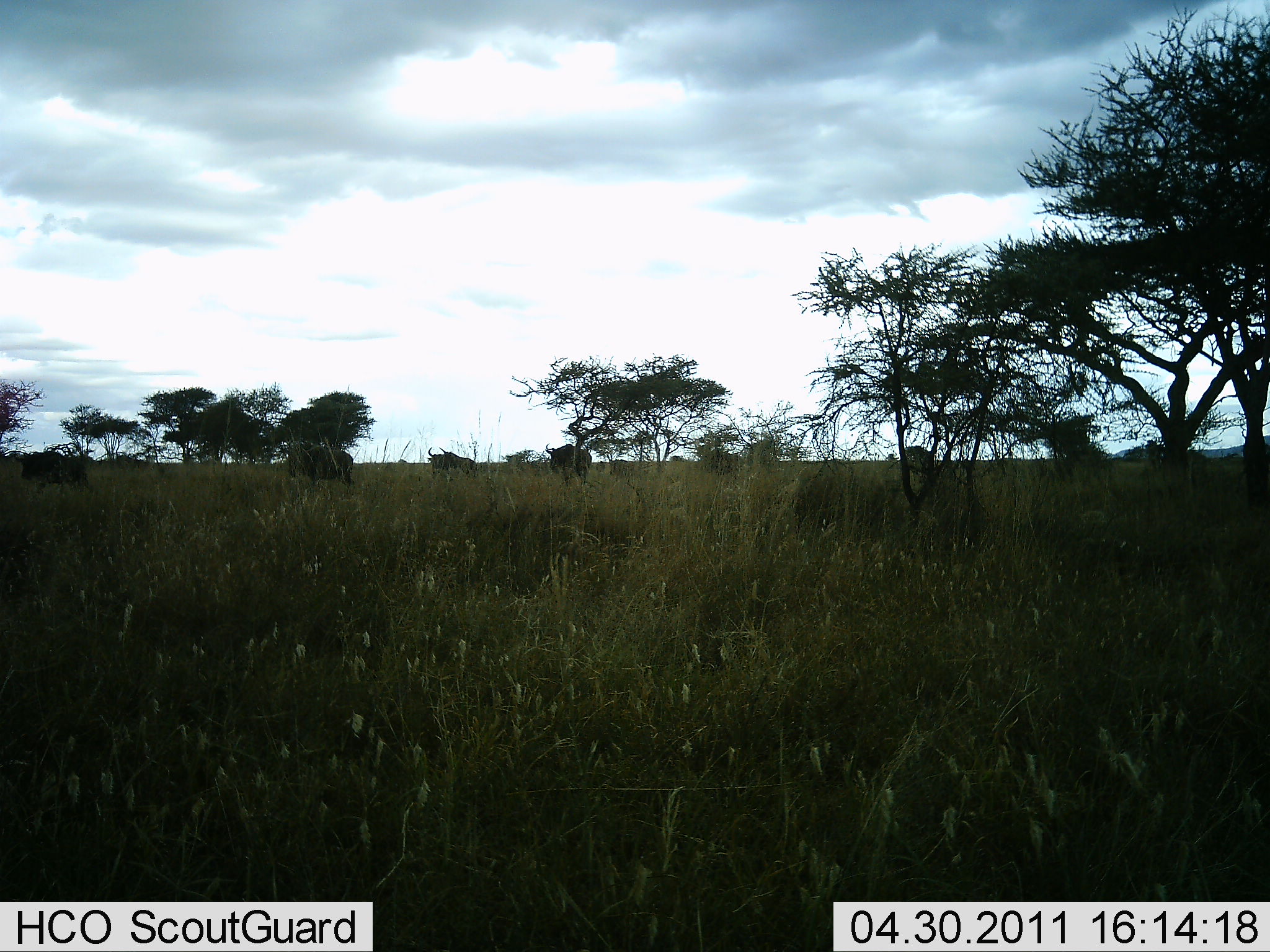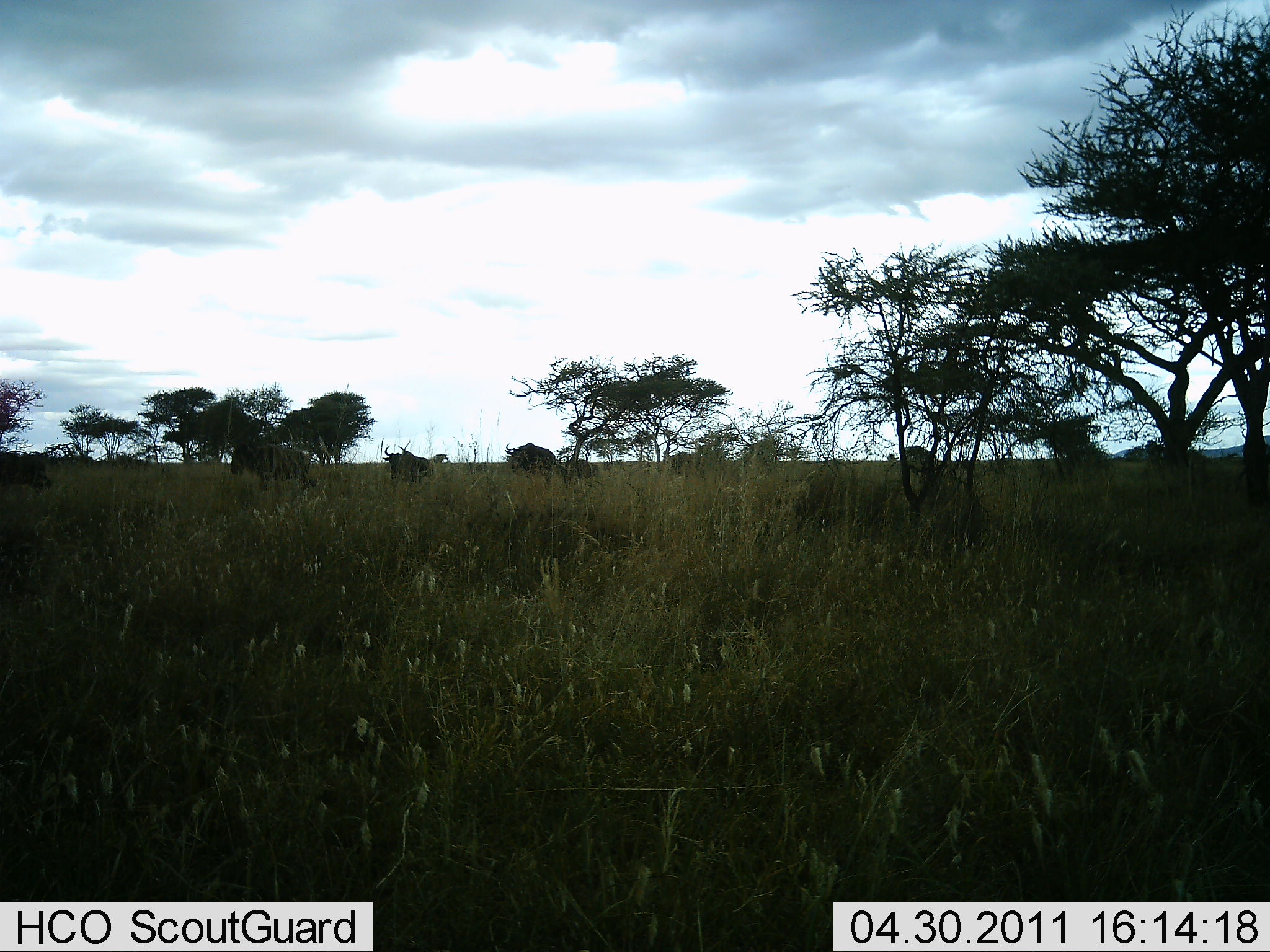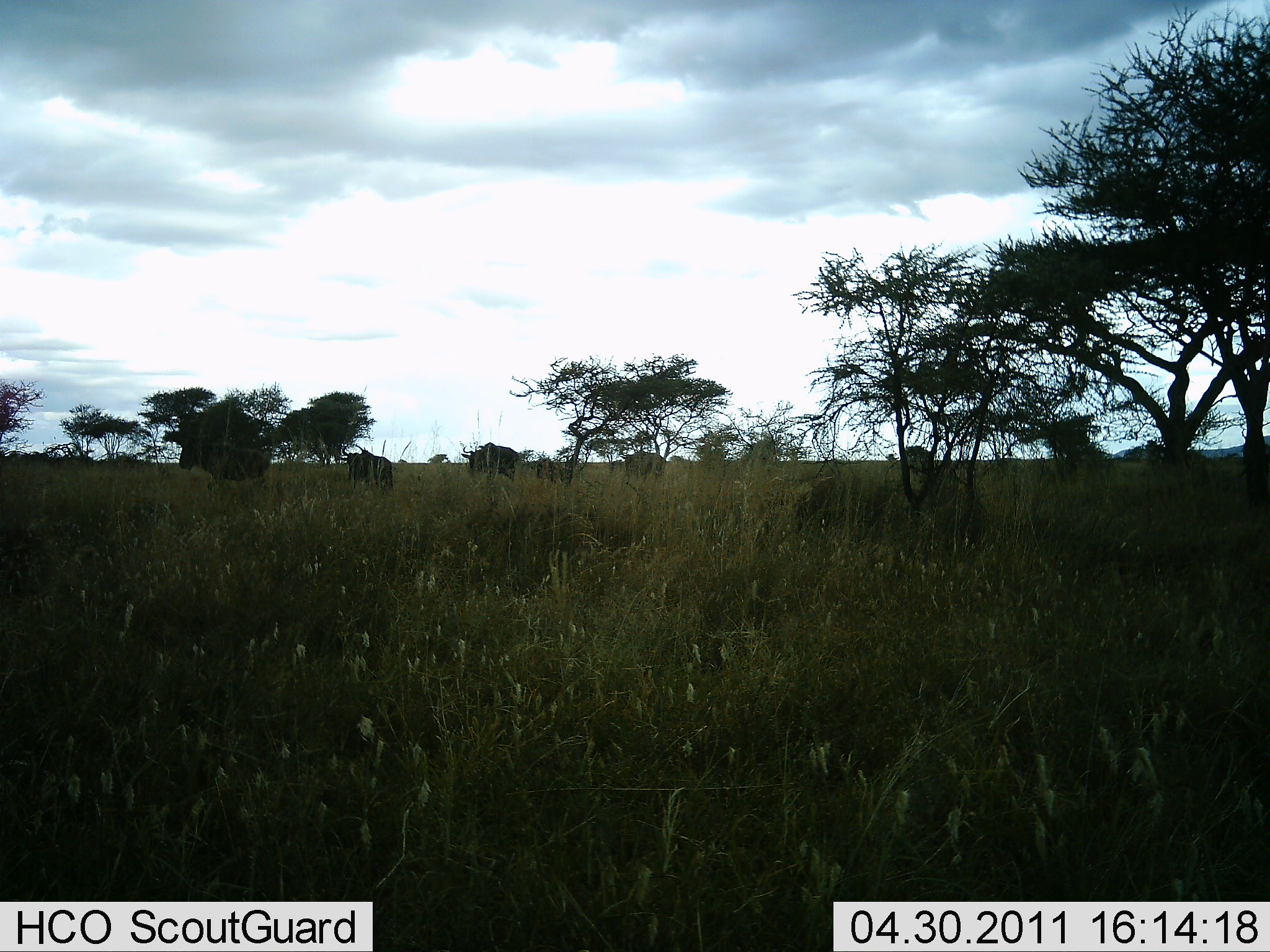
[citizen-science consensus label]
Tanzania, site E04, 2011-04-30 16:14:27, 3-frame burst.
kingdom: Animalia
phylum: Chordata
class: Mammalia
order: Artiodactyla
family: Bovidae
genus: Connochaetes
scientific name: Connochaetes taurinus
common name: blue wildebeest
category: wildebeest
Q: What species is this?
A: Wildebeest (blue wildebeest) (Connochaetes taurinus).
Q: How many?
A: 6.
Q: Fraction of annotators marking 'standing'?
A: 10%.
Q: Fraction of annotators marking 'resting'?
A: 0%.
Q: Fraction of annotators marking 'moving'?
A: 90%.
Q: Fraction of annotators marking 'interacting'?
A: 0%.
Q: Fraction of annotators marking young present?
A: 0%.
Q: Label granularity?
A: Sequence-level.